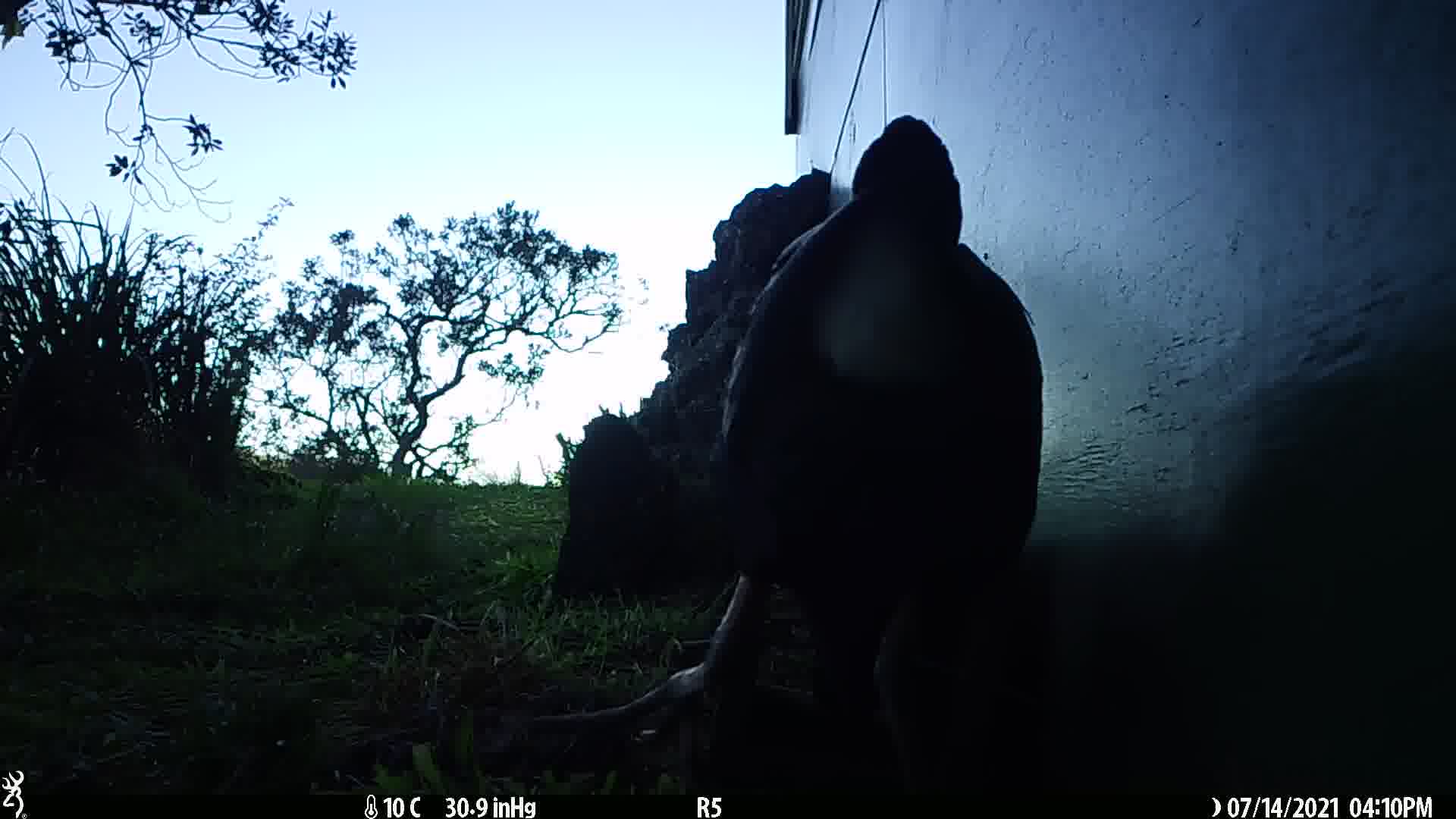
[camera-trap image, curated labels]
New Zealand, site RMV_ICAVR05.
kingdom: Animalia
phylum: Chordata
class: Aves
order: Gruiformes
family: Rallidae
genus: Porphyrio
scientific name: Porphyrio melanotus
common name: australasian swamphen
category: pukeko